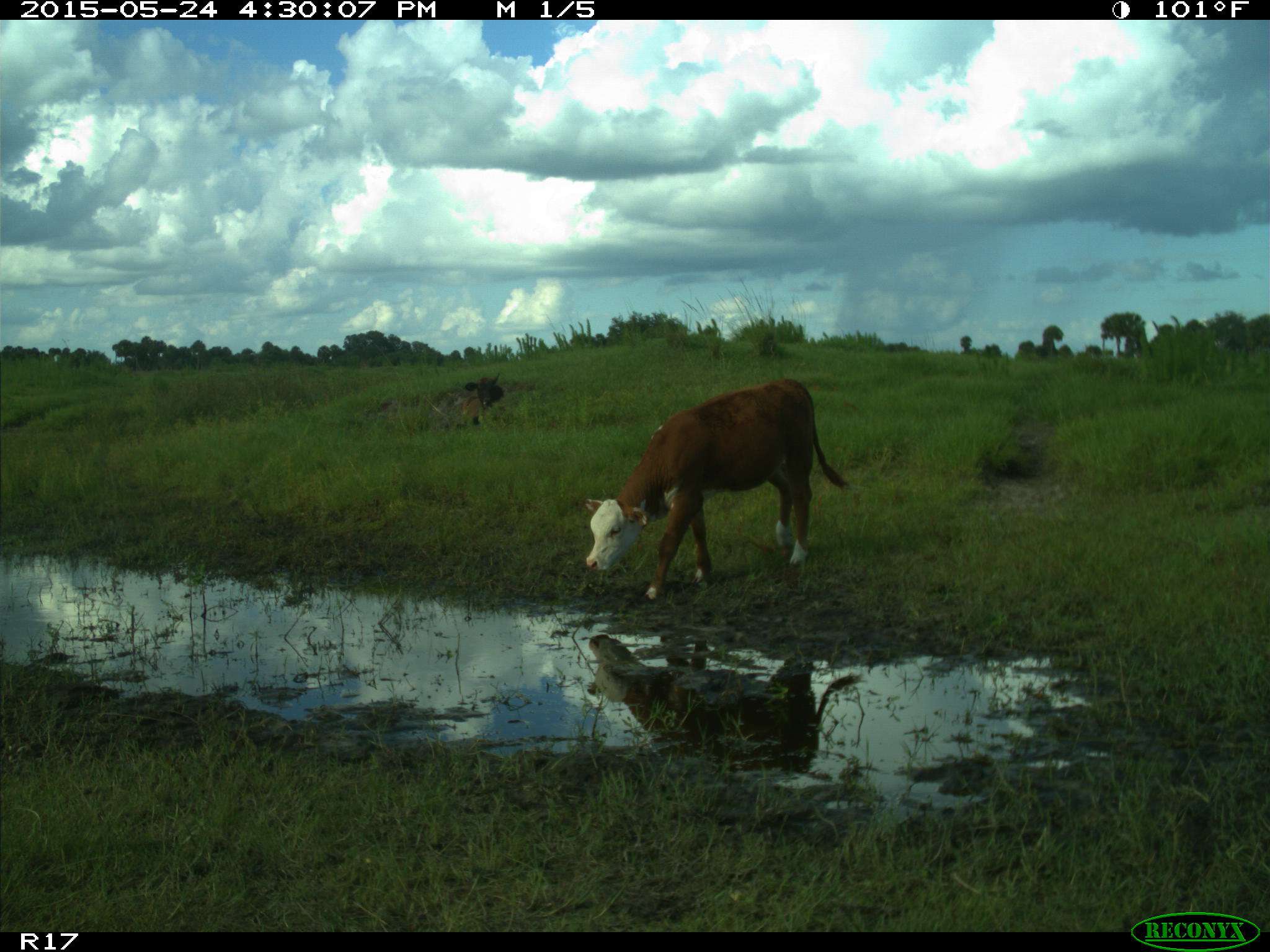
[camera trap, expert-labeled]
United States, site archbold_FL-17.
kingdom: Animalia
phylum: Chordata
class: Mammalia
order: Artiodactyla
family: Bovidae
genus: Bos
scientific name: Bos taurus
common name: domestic cow